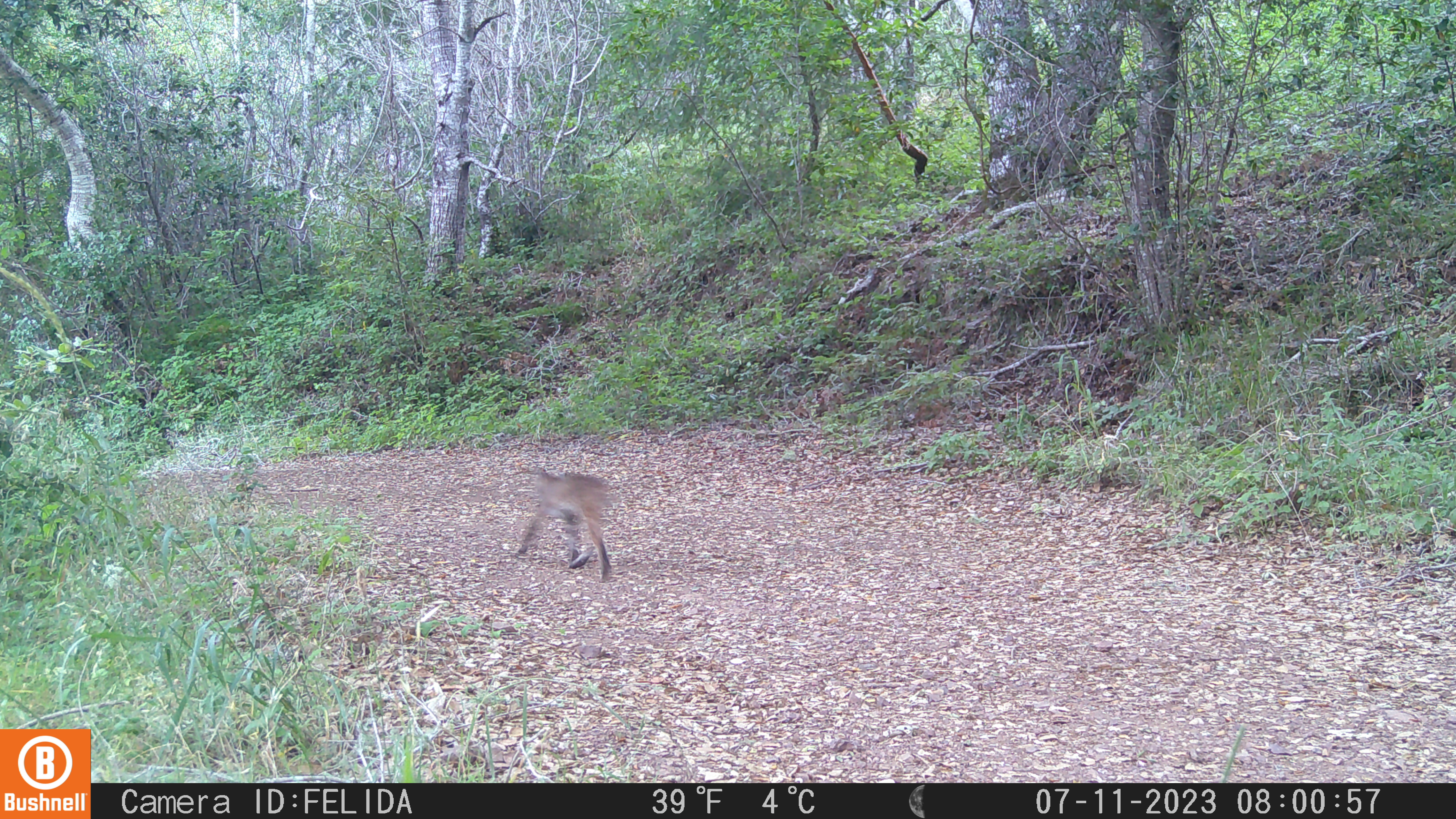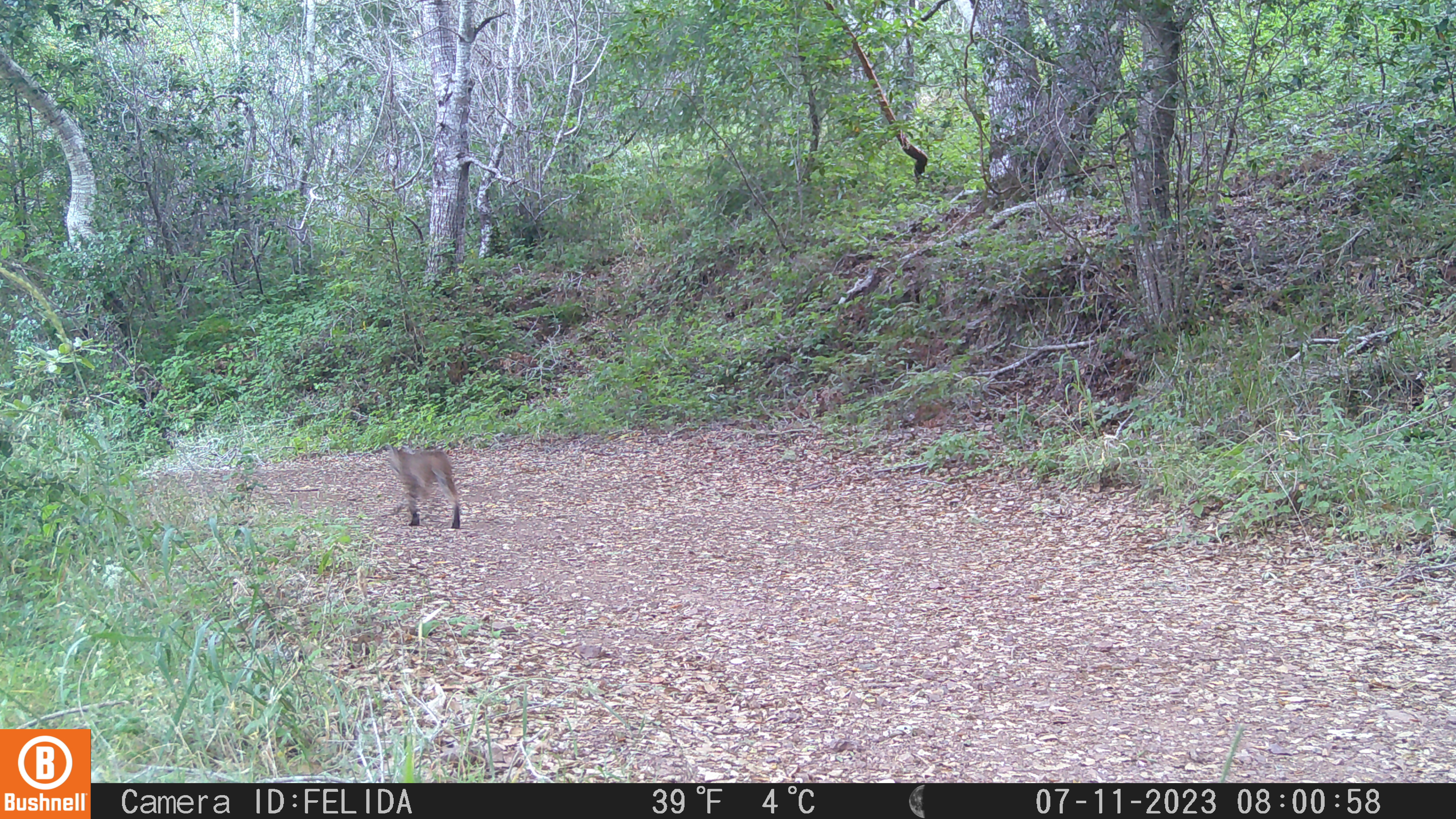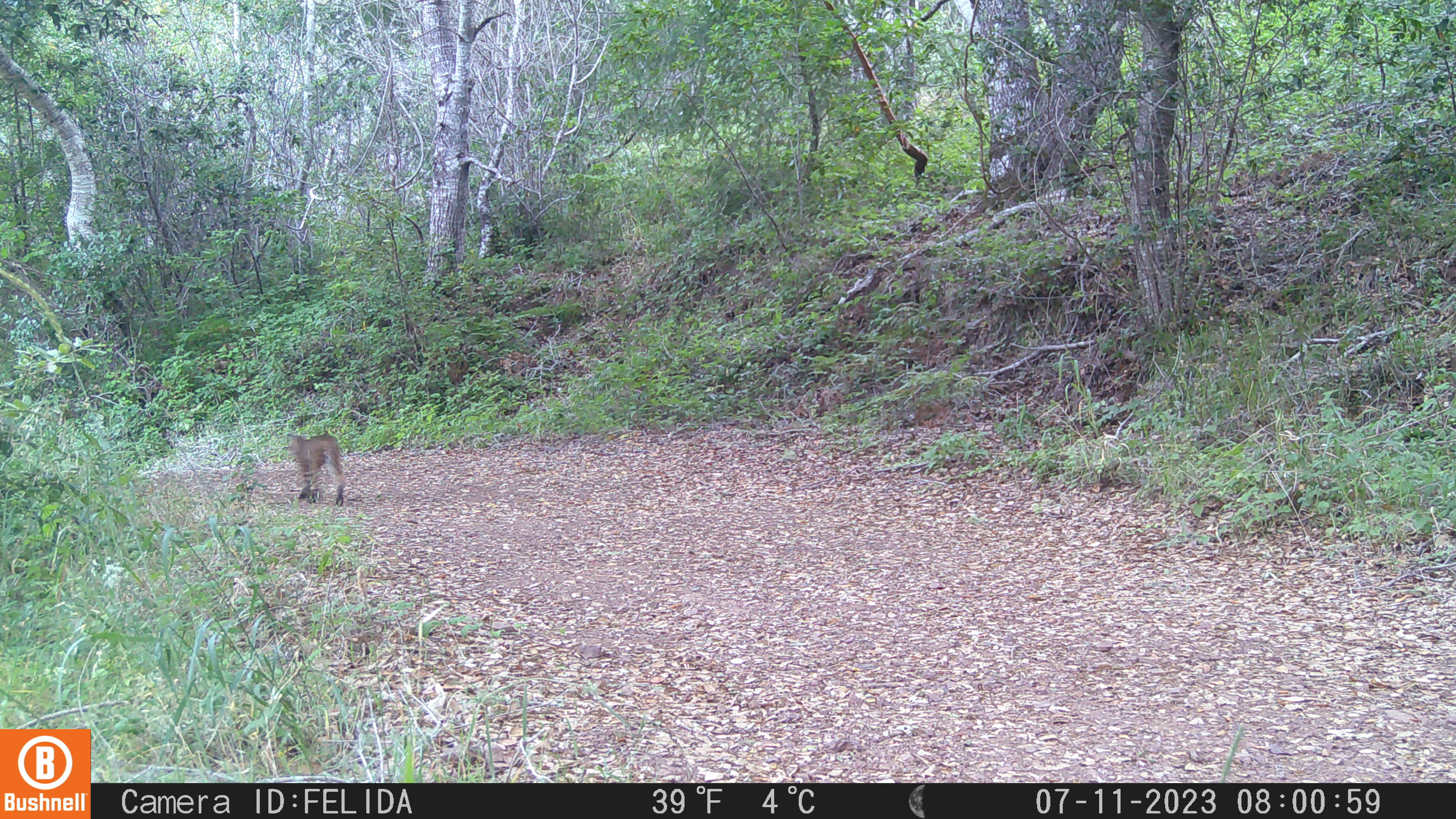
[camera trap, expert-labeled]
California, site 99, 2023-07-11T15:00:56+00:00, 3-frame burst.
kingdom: Animalia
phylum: Chordata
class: Mammalia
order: Carnivora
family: Felidae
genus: Lynx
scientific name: Lynx rufus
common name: bobcat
Bobcat (Lynx rufus).